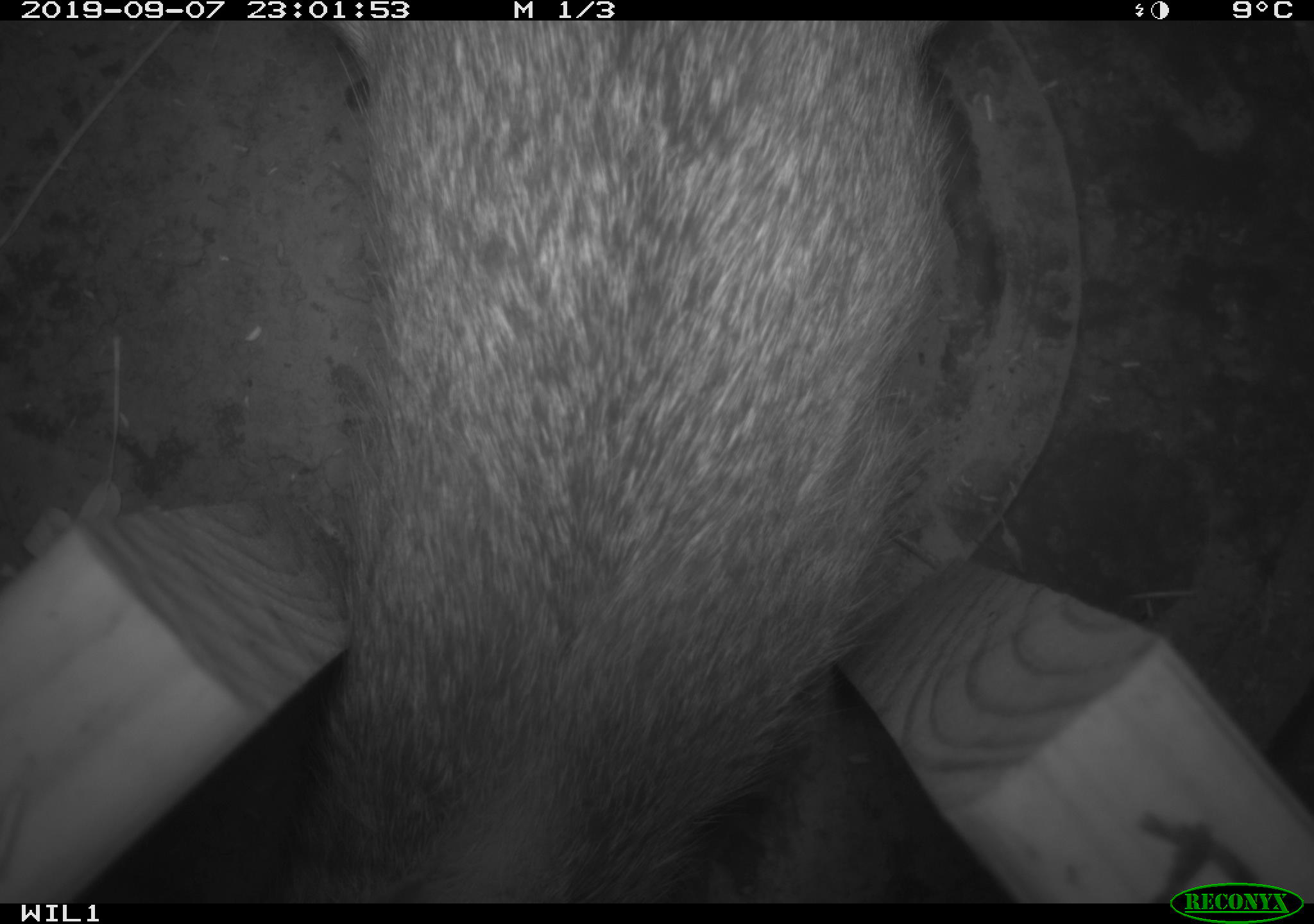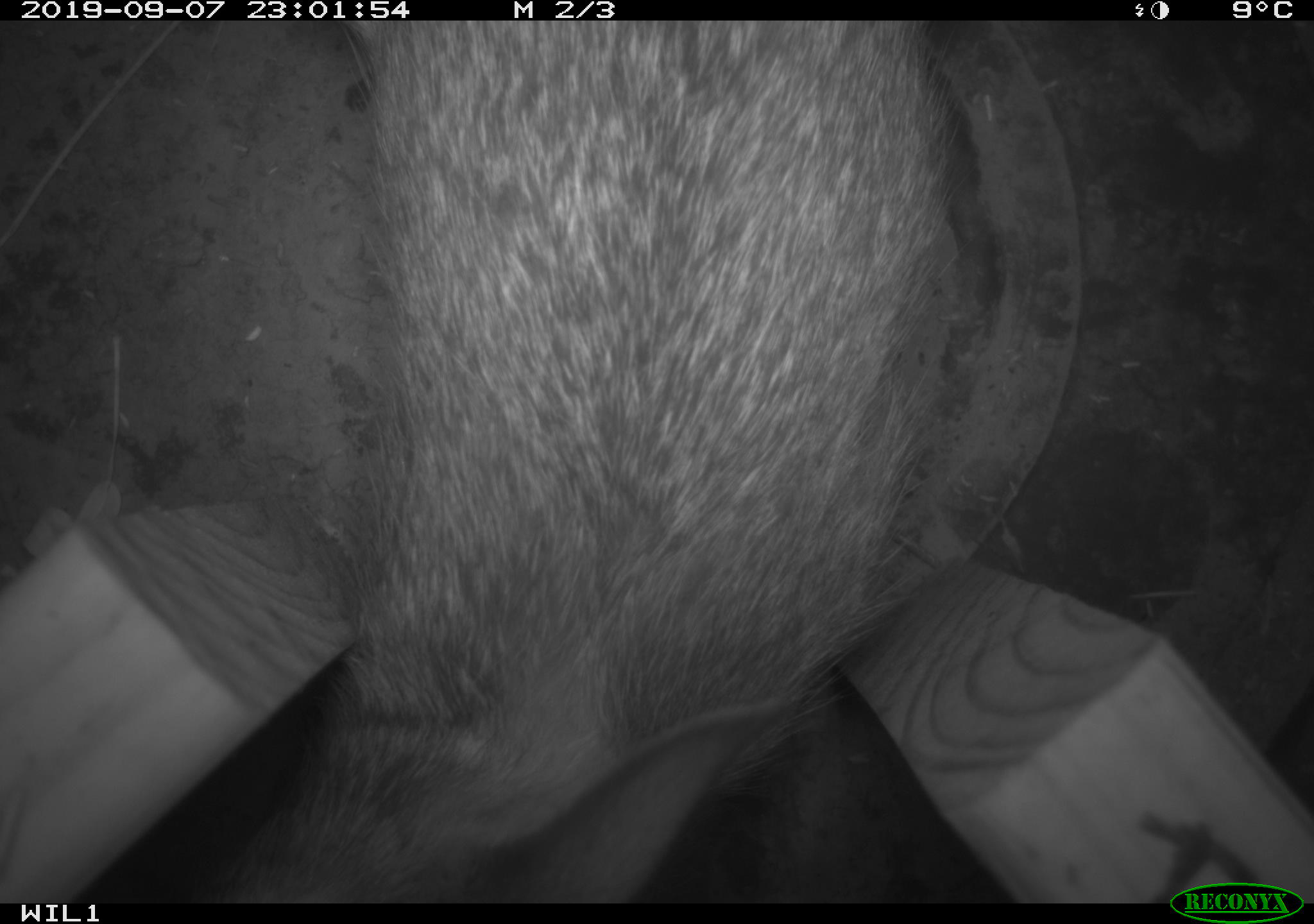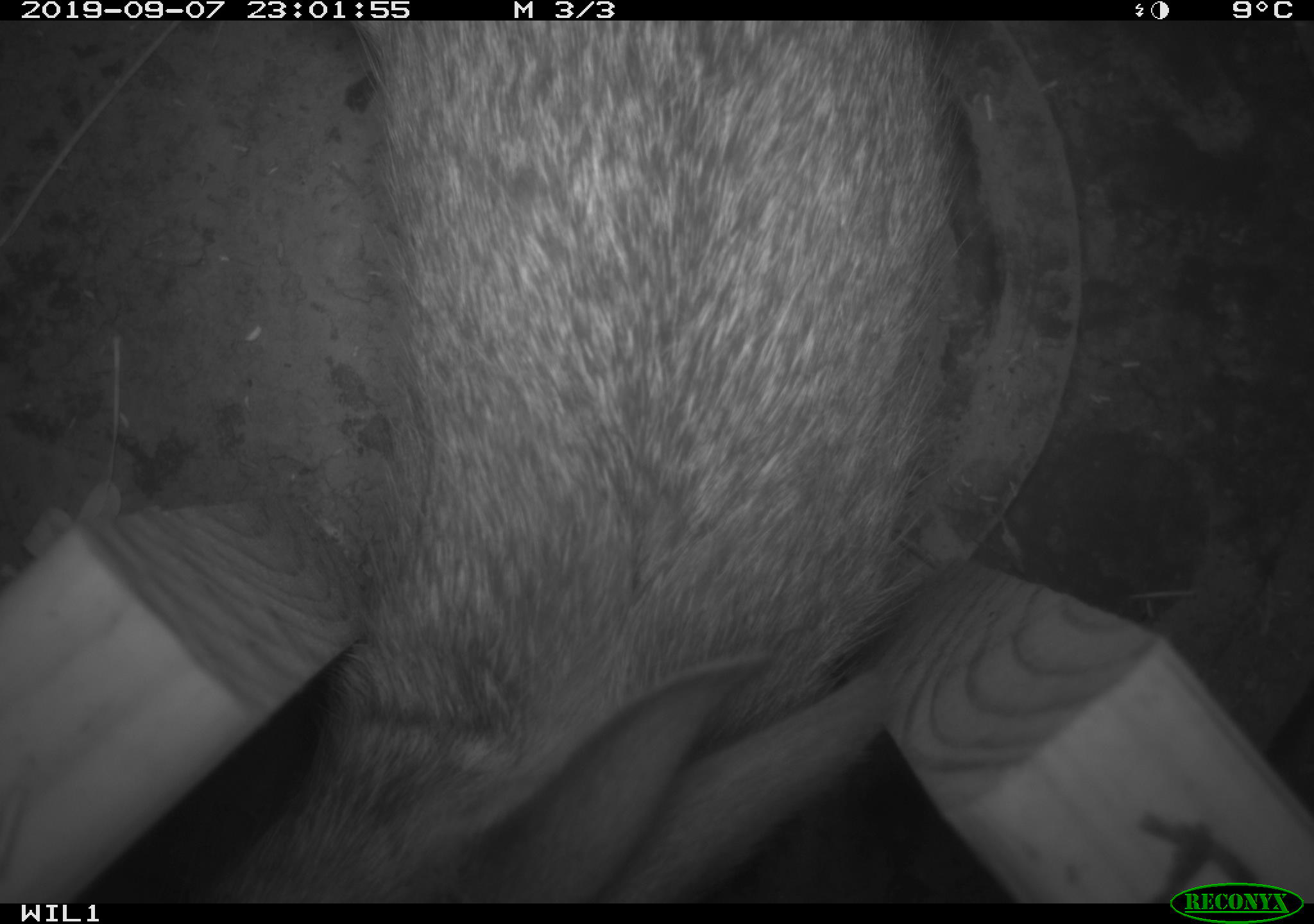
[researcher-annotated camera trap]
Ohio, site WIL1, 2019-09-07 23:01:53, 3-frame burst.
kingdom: Animalia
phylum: Chordata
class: Mammalia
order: Lagomorpha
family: Leporidae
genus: Sylvilagus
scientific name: Sylvilagus floridanus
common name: eastern cottontail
Eastern cottontail (Sylvilagus floridanus).